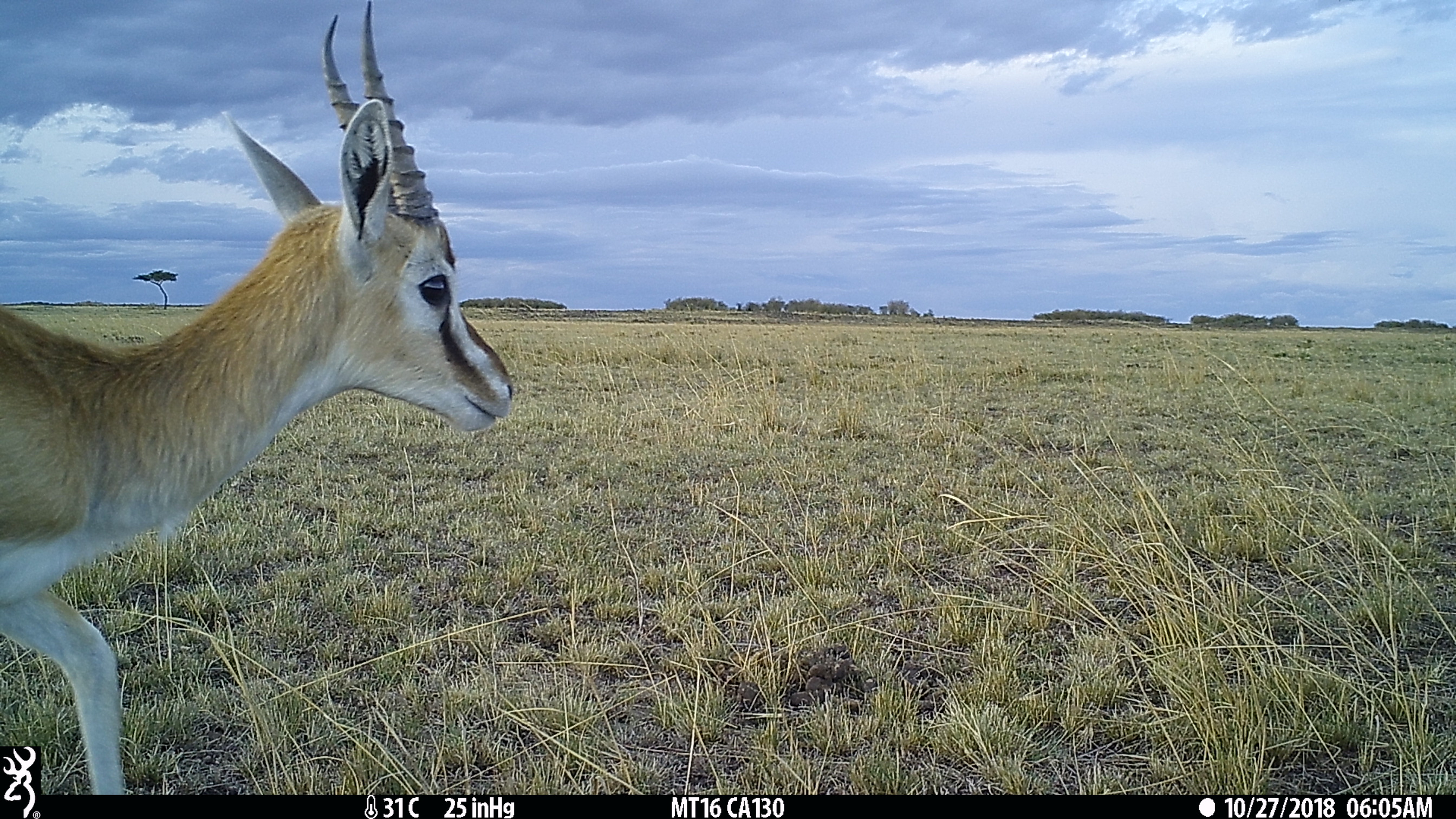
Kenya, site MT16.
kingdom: Animalia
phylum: Chordata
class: Mammalia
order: Artiodactyla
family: Bovidae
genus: Eudorcas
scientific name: Eudorcas thomsonii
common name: thomon's gazelle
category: gazelle thomsons